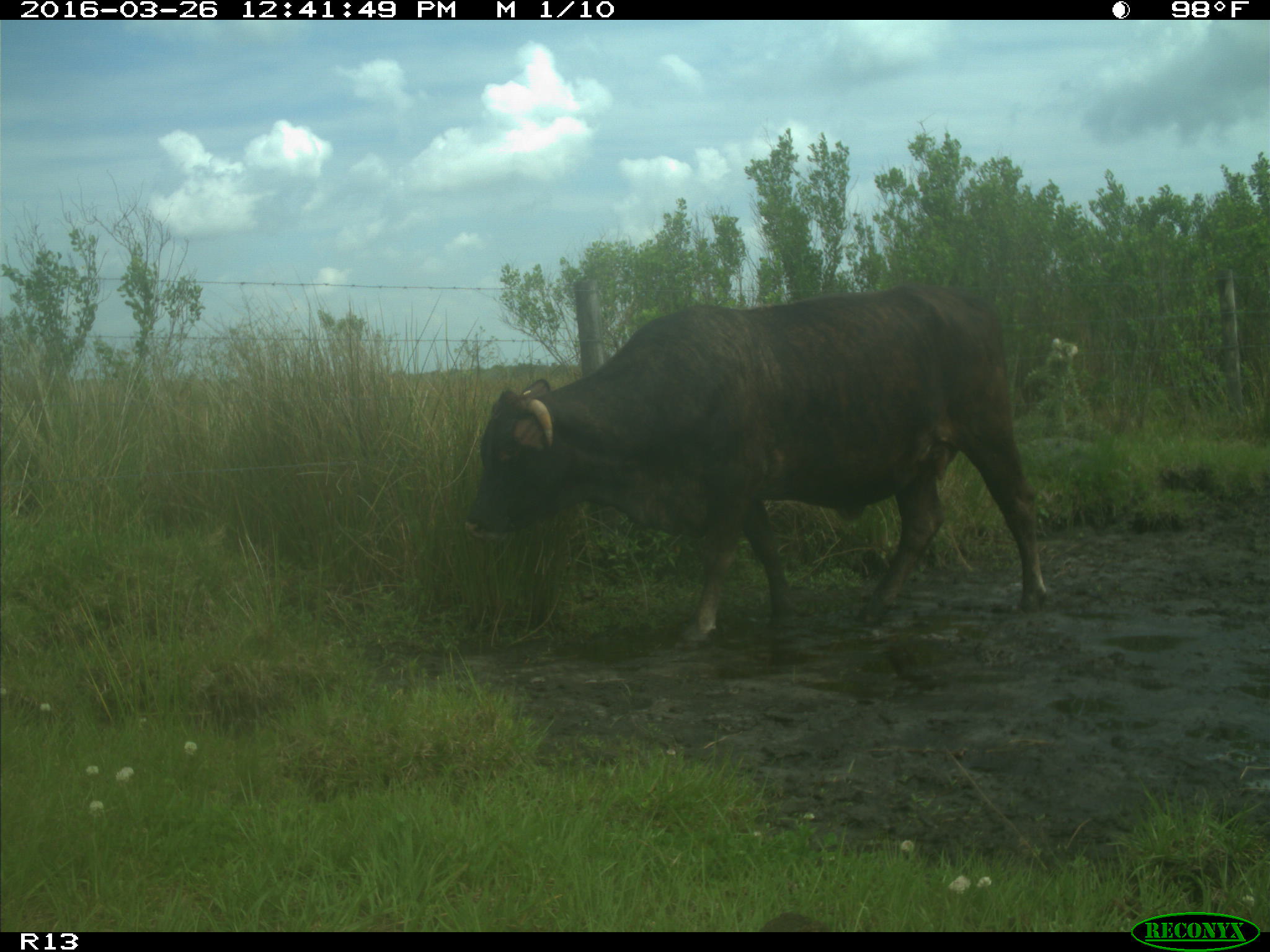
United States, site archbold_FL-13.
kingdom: Animalia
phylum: Chordata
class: Mammalia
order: Artiodactyla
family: Bovidae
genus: Bos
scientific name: Bos taurus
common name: domestic cow